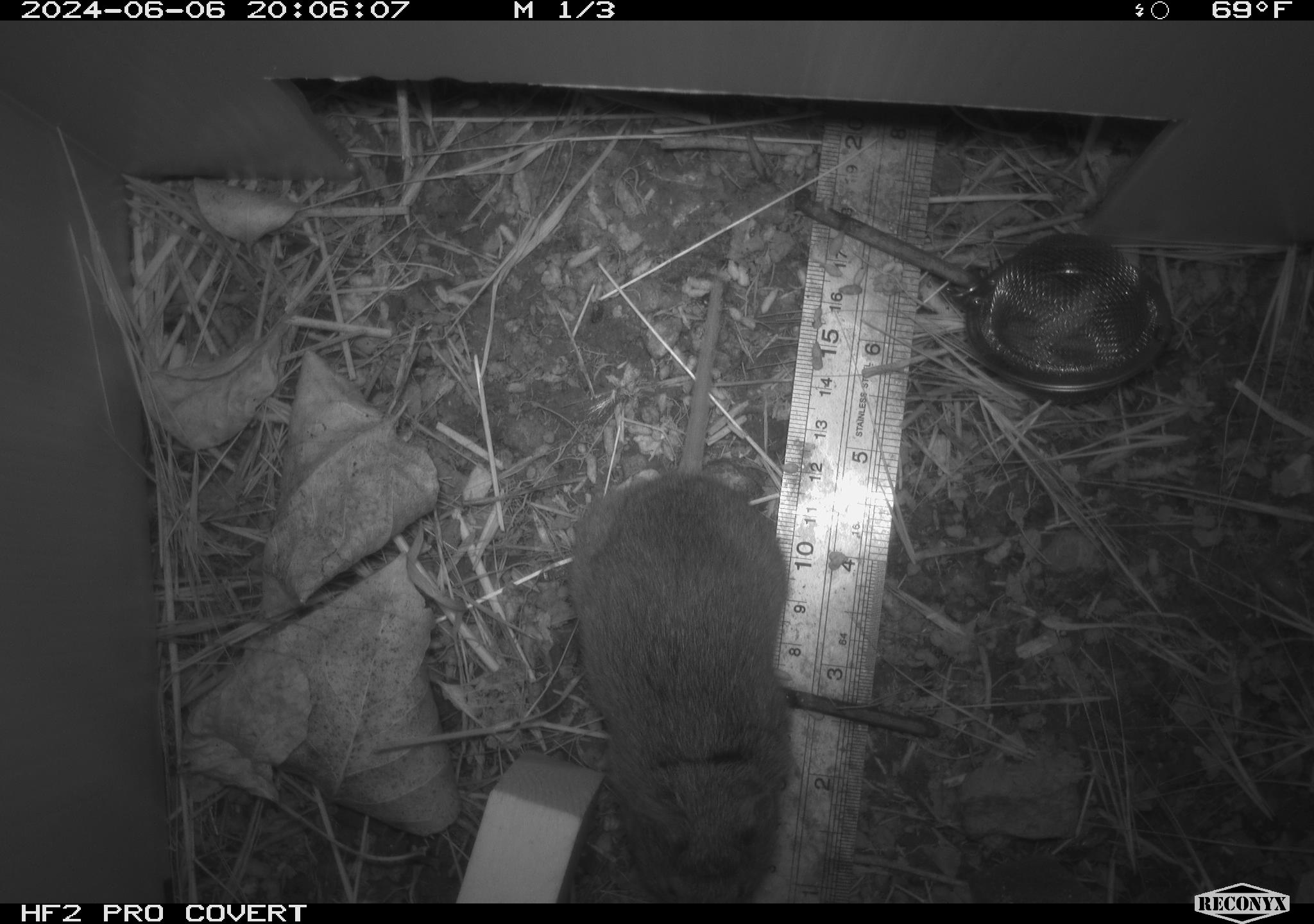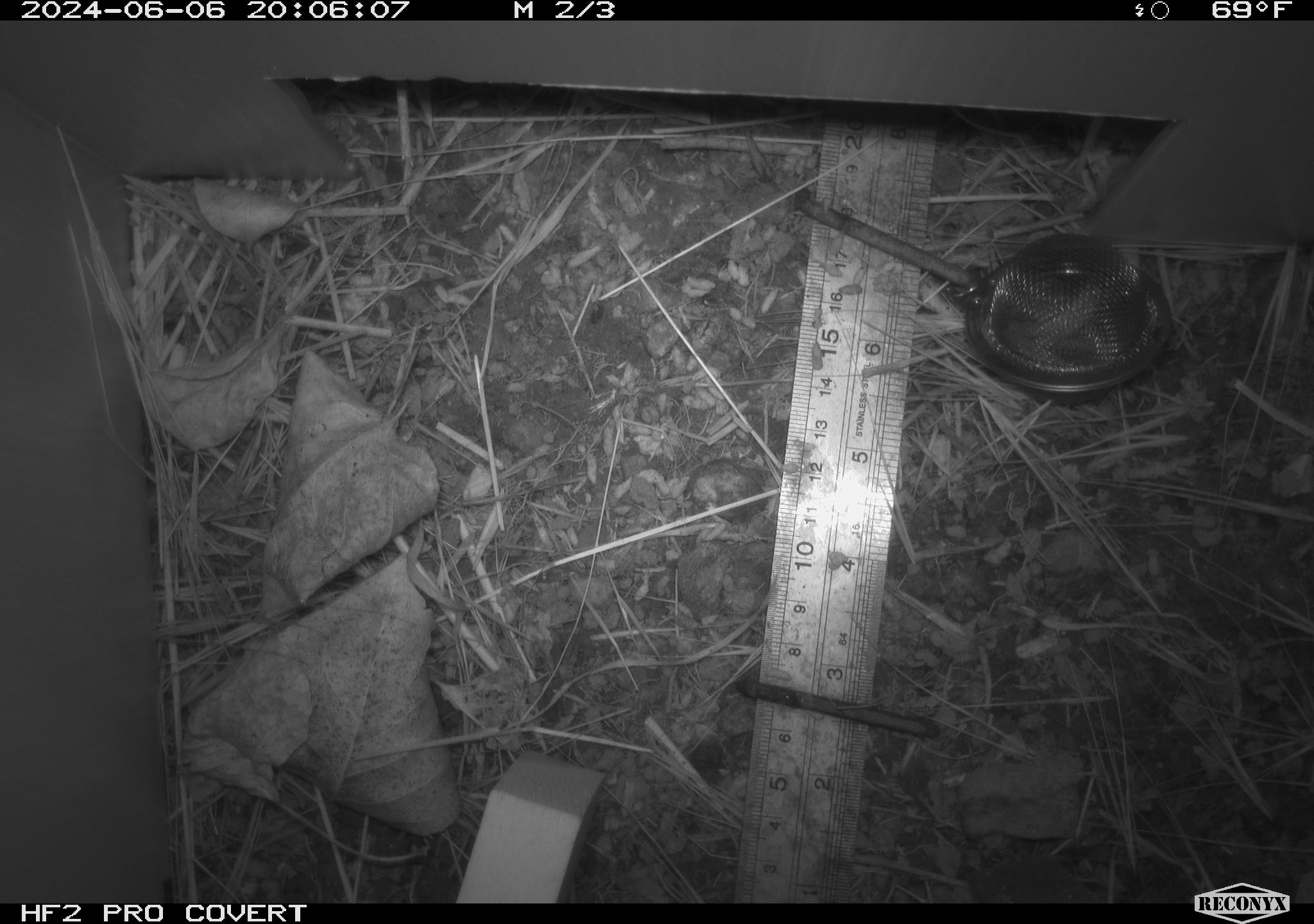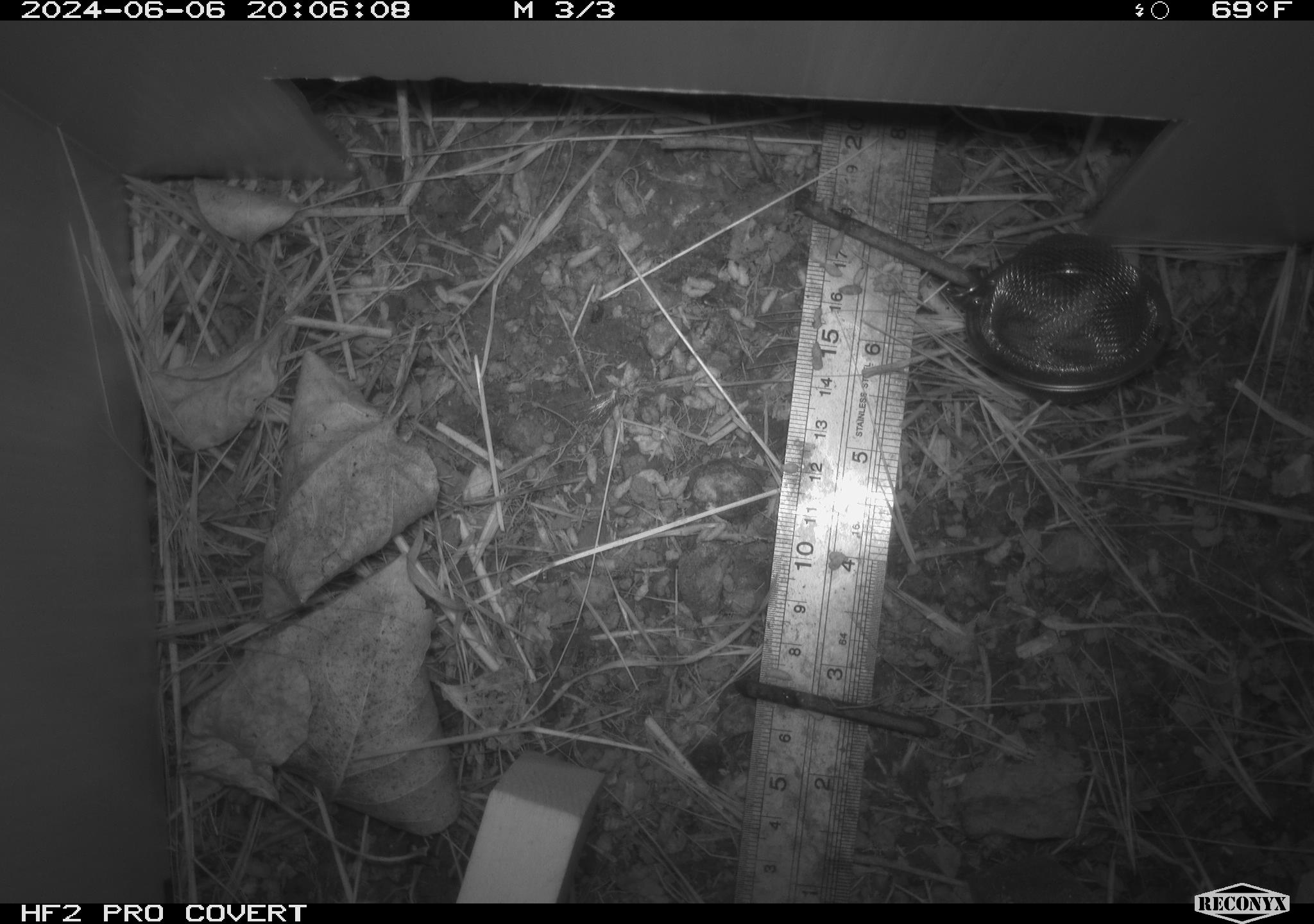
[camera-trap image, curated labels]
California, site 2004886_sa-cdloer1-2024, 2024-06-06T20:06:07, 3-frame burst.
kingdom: Animalia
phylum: Chordata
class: Mammalia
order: Rodentia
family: Cricetidae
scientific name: Arvicolinae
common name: voles, lemmings, and muskrats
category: arvicolinae subfamily